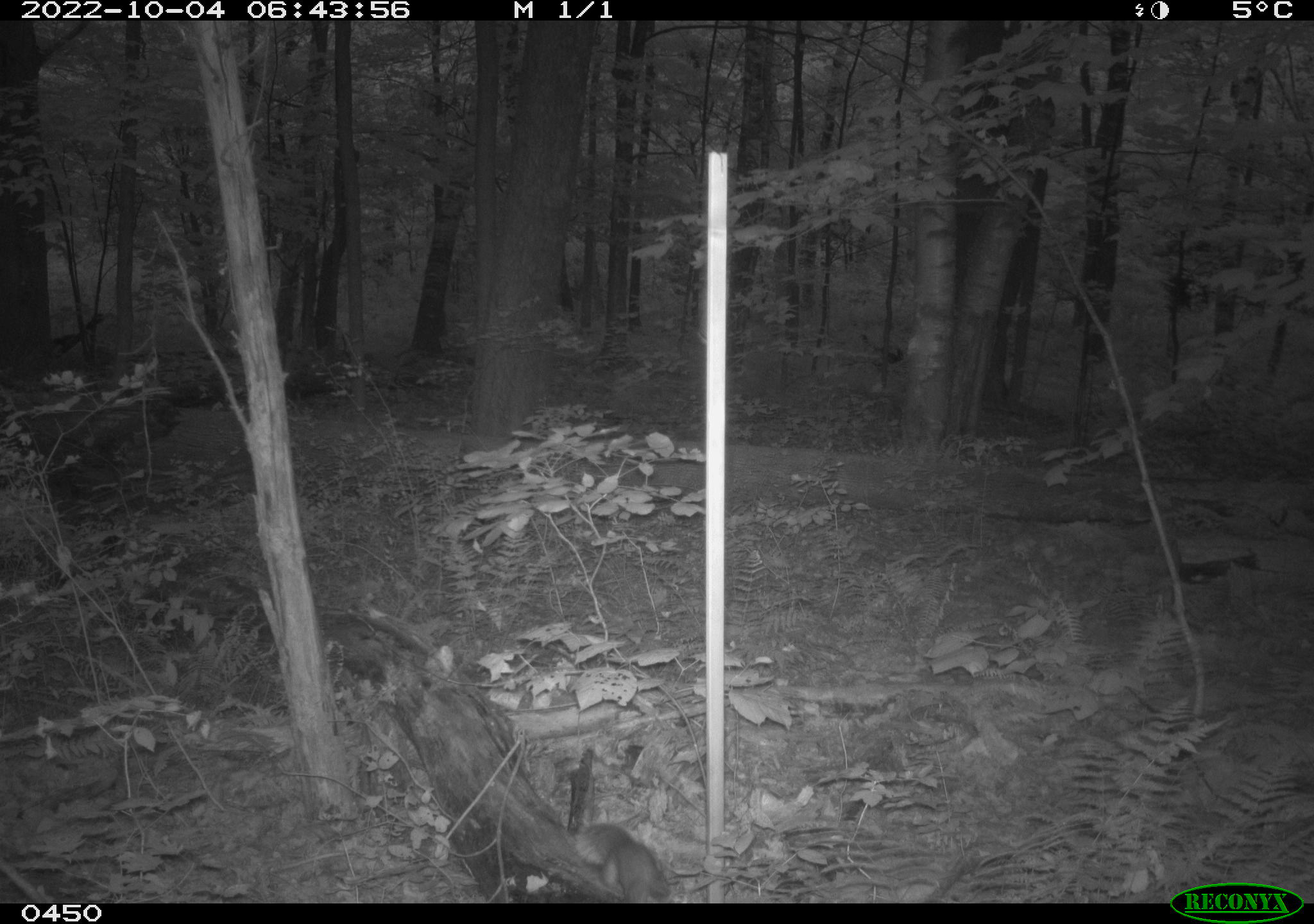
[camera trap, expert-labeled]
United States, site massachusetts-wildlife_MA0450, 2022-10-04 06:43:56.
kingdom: Animalia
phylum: Chordata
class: Mammalia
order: Rodentia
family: Sciuridae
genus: Sciurus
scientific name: Sciurus carolinensis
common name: gray squirrel